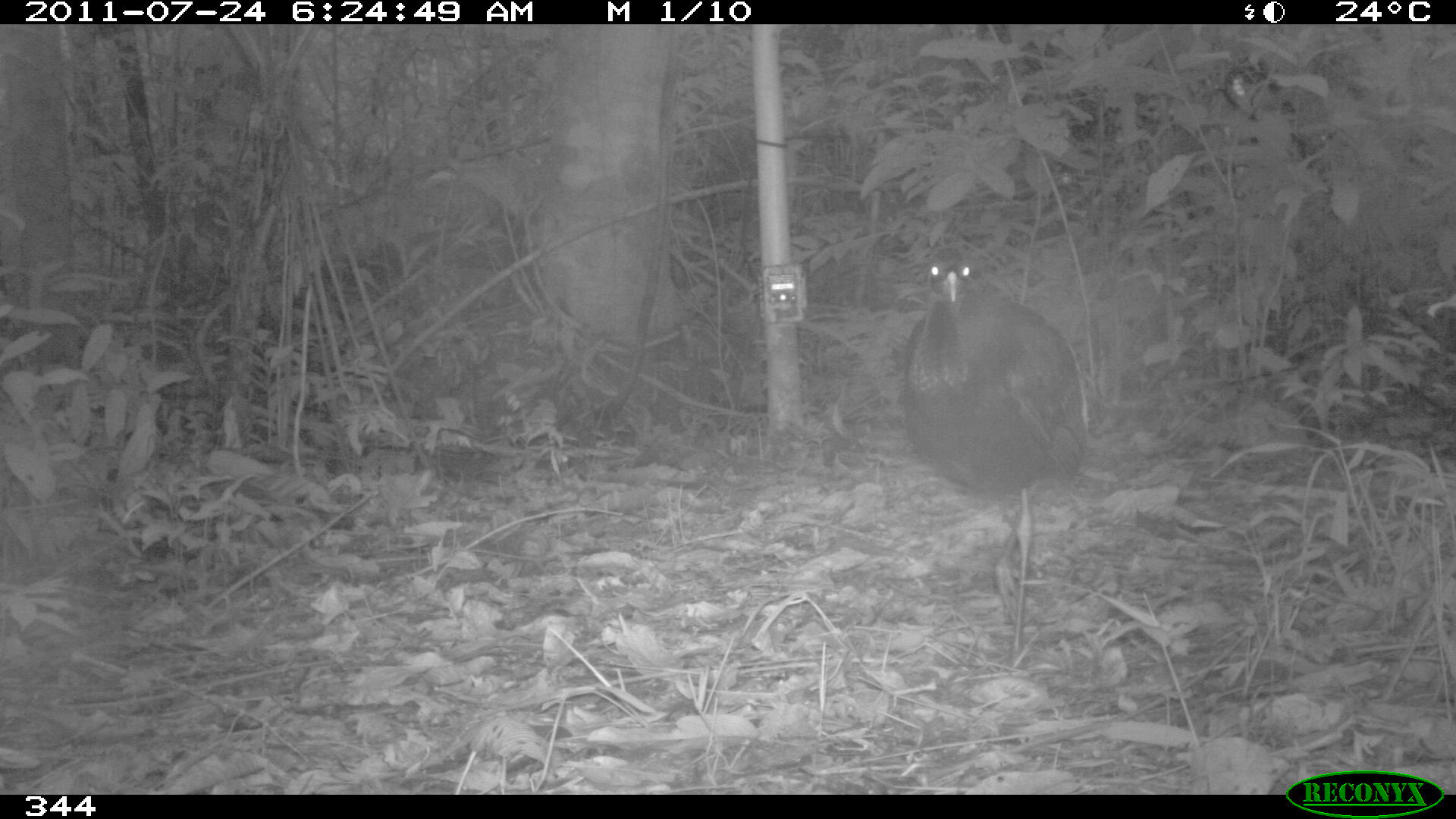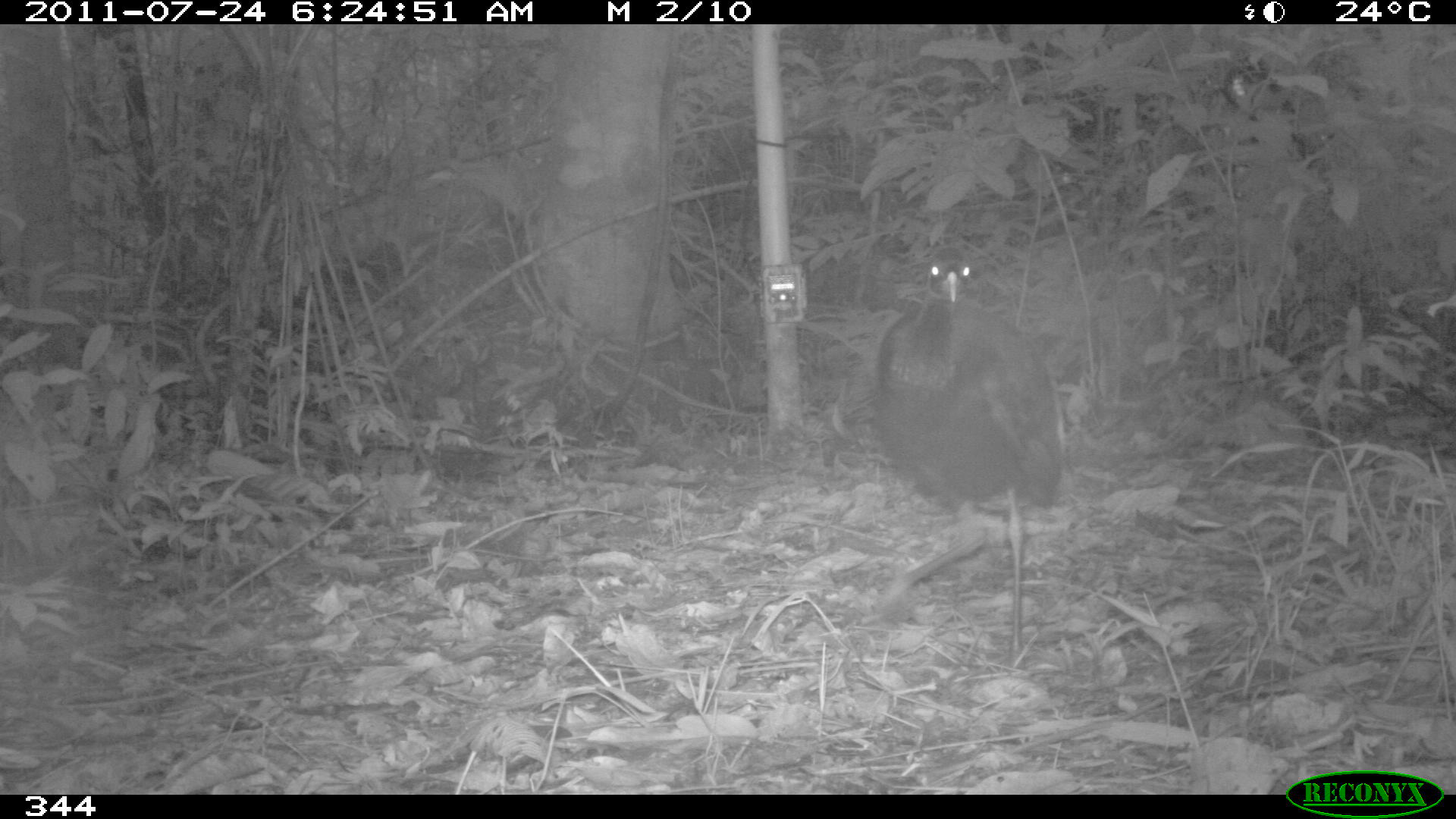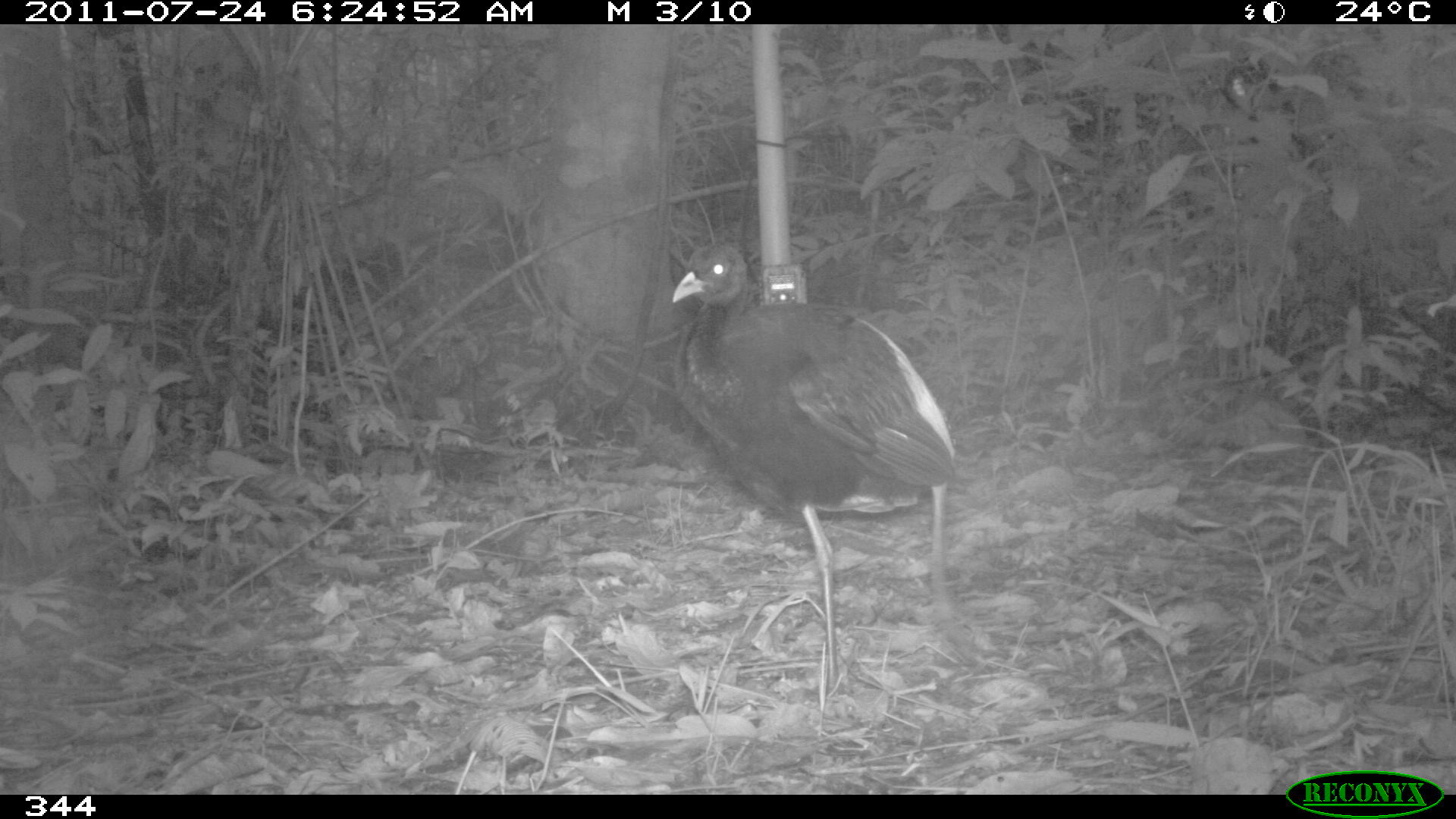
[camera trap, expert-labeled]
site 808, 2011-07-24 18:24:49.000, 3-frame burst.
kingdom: Animalia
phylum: Chordata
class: Aves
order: Gruiformes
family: Psophiidae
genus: Psophia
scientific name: Psophia leucoptera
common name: pale-winged trumpeter